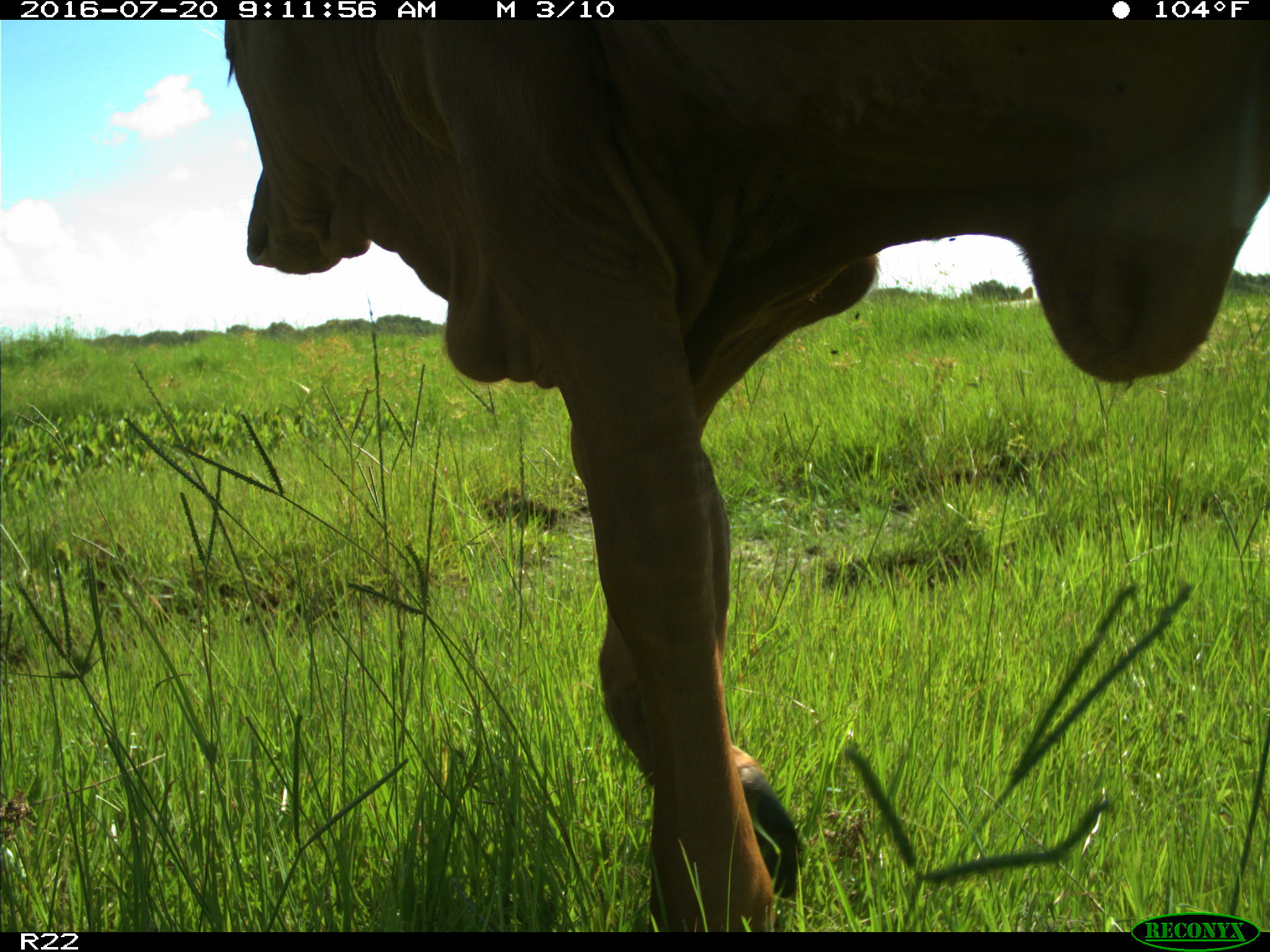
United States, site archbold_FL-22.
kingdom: Animalia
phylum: Chordata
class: Mammalia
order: Artiodactyla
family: Bovidae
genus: Bos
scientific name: Bos taurus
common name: domestic cow